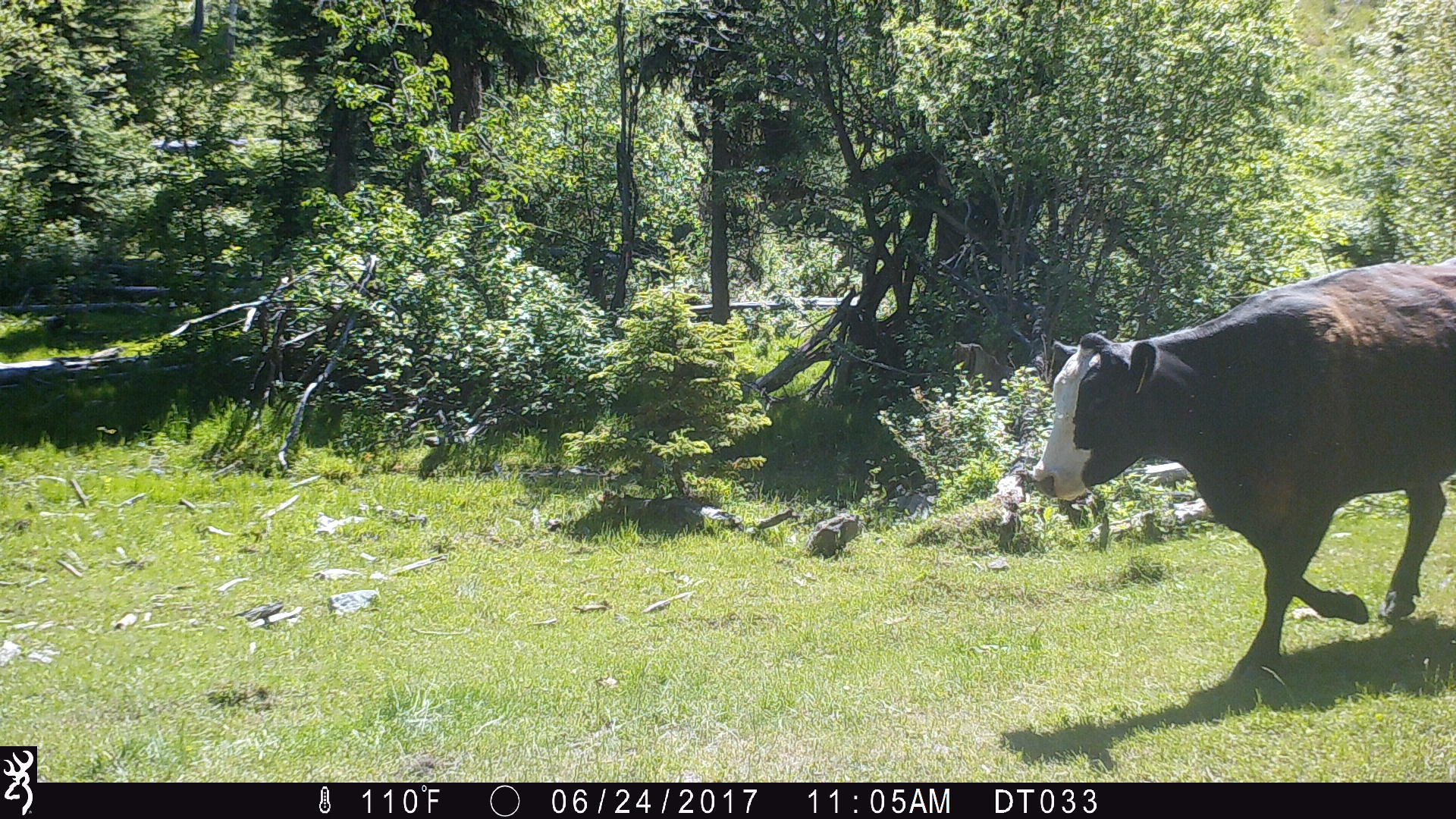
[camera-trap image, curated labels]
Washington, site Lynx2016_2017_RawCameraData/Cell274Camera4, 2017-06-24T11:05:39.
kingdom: Animalia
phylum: Chordata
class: Mammalia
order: Artiodactyla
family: Bovidae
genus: Bos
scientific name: Bos taurus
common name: domestic cattle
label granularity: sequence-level